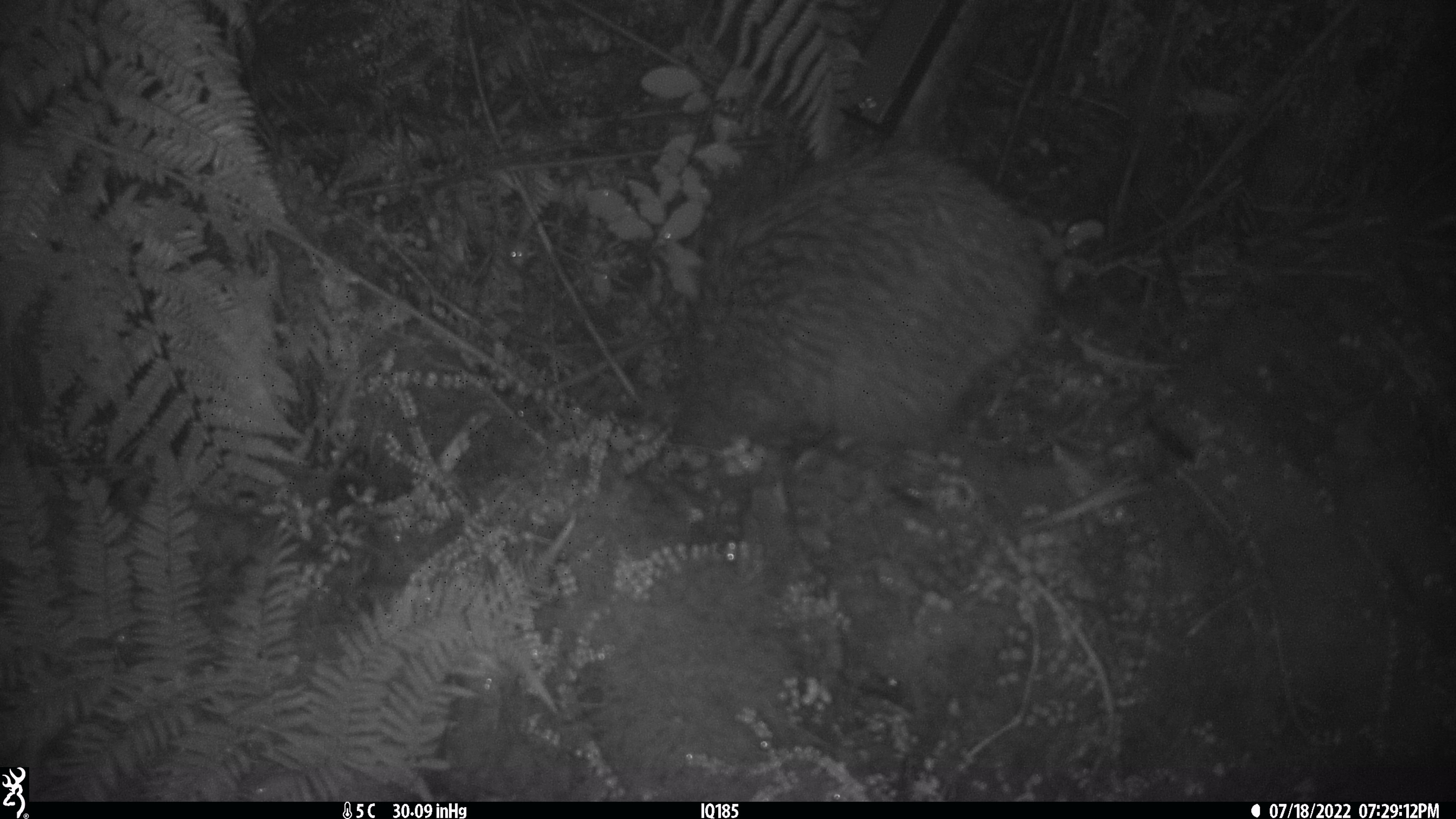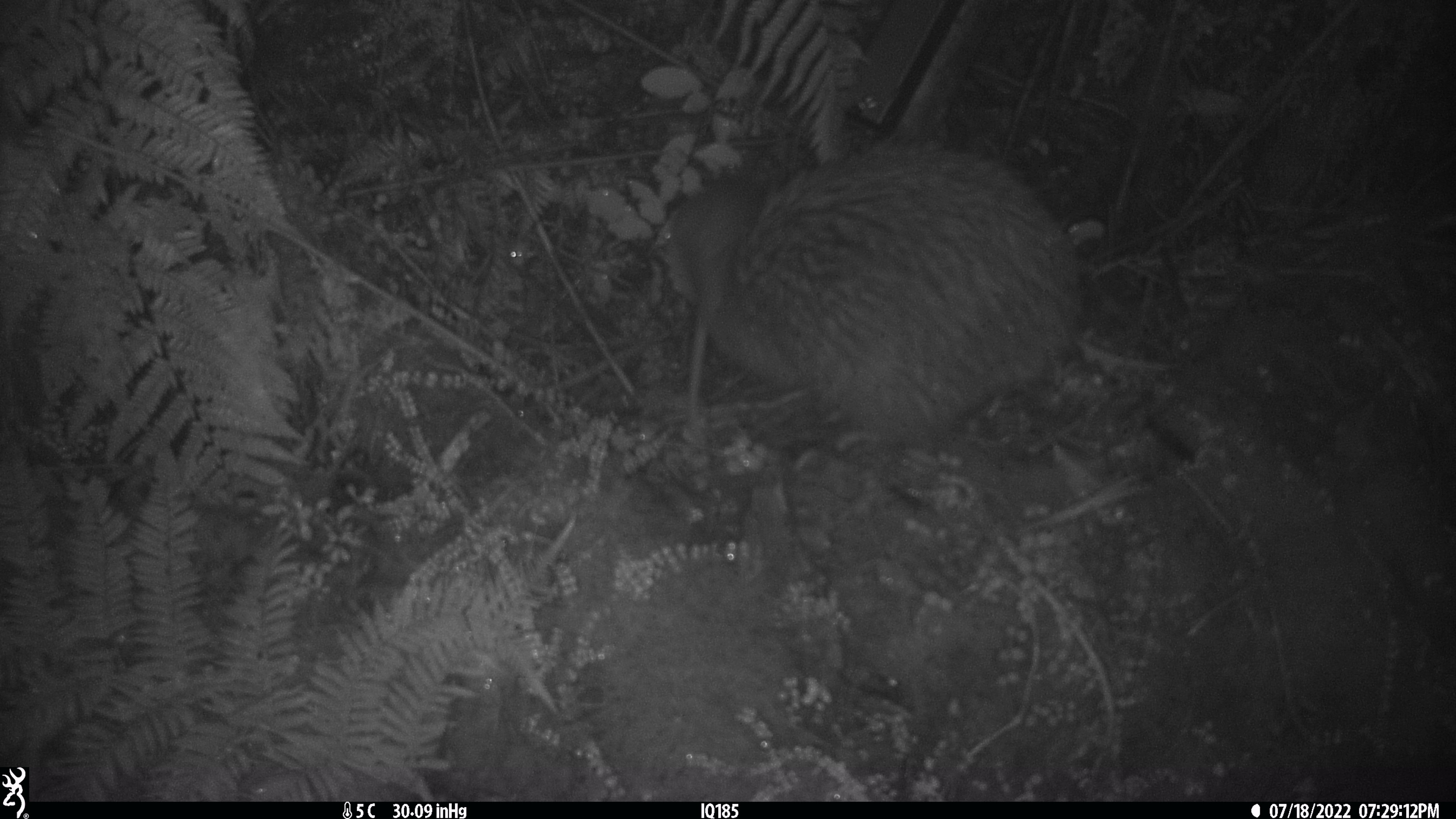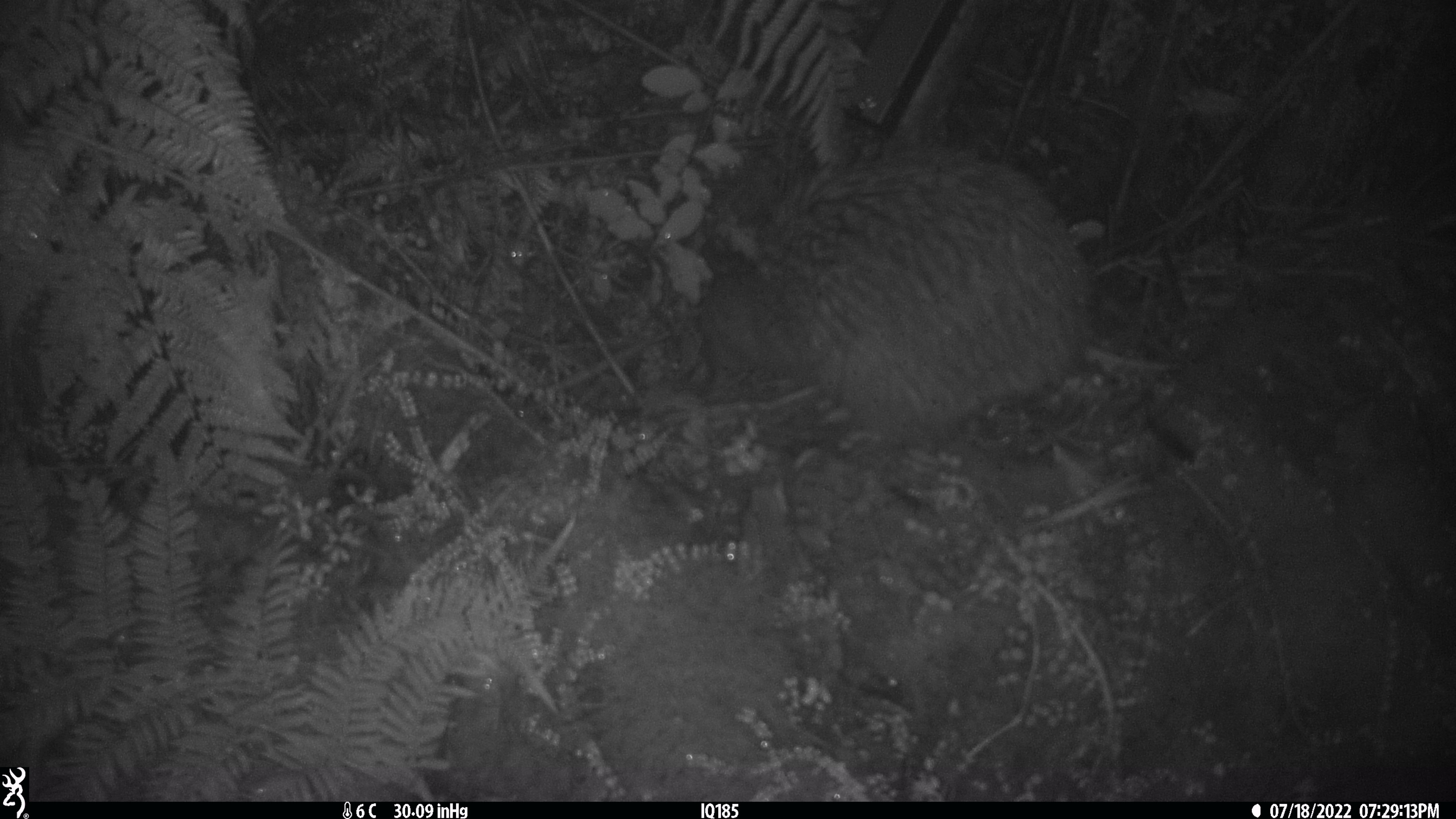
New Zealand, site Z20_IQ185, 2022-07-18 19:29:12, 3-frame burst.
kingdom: Animalia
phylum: Chordata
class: Aves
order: Apterygiformes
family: Apterygidae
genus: Apteryx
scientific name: Apteryx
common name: kiwi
Kiwi (Apteryx).